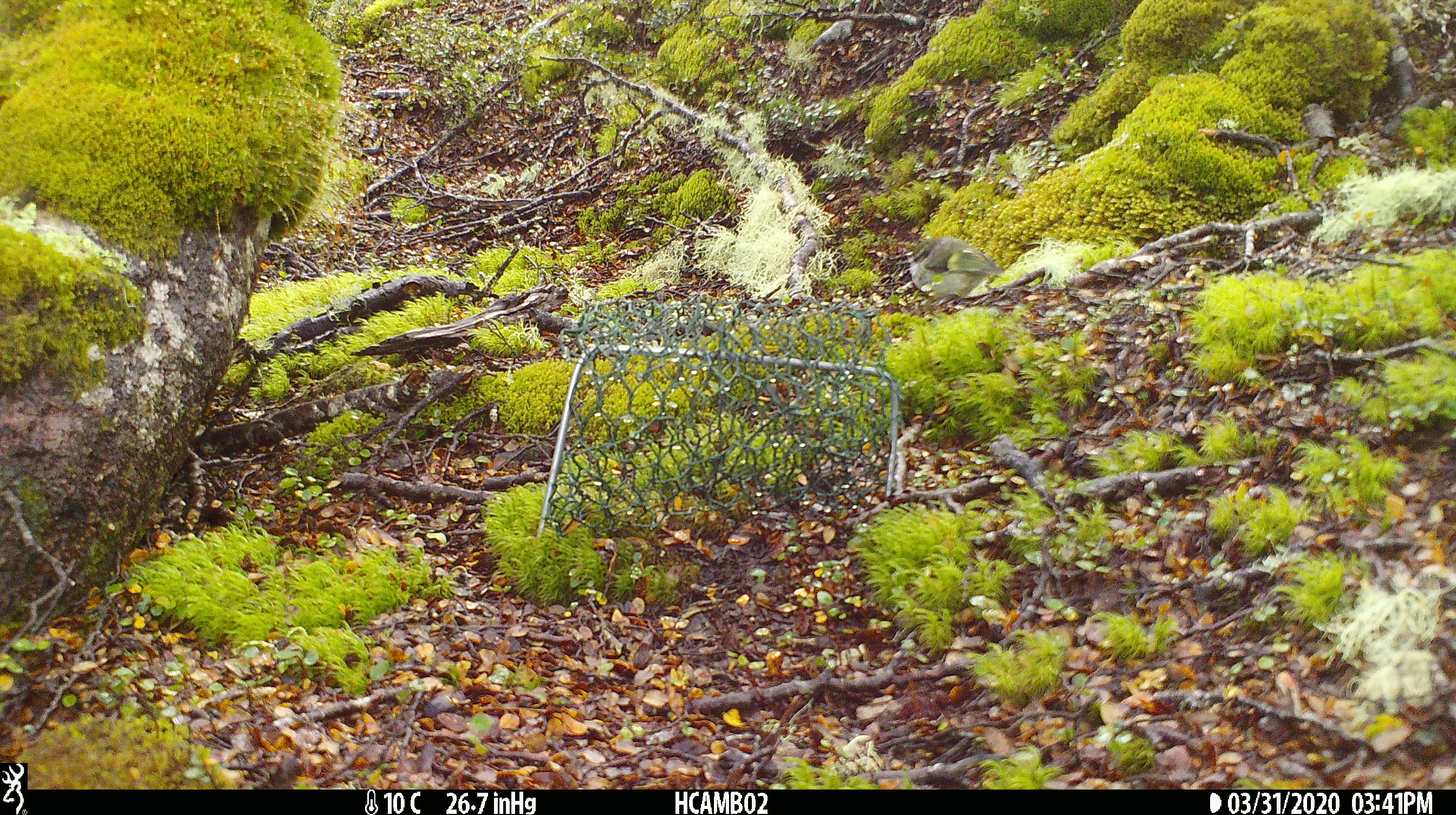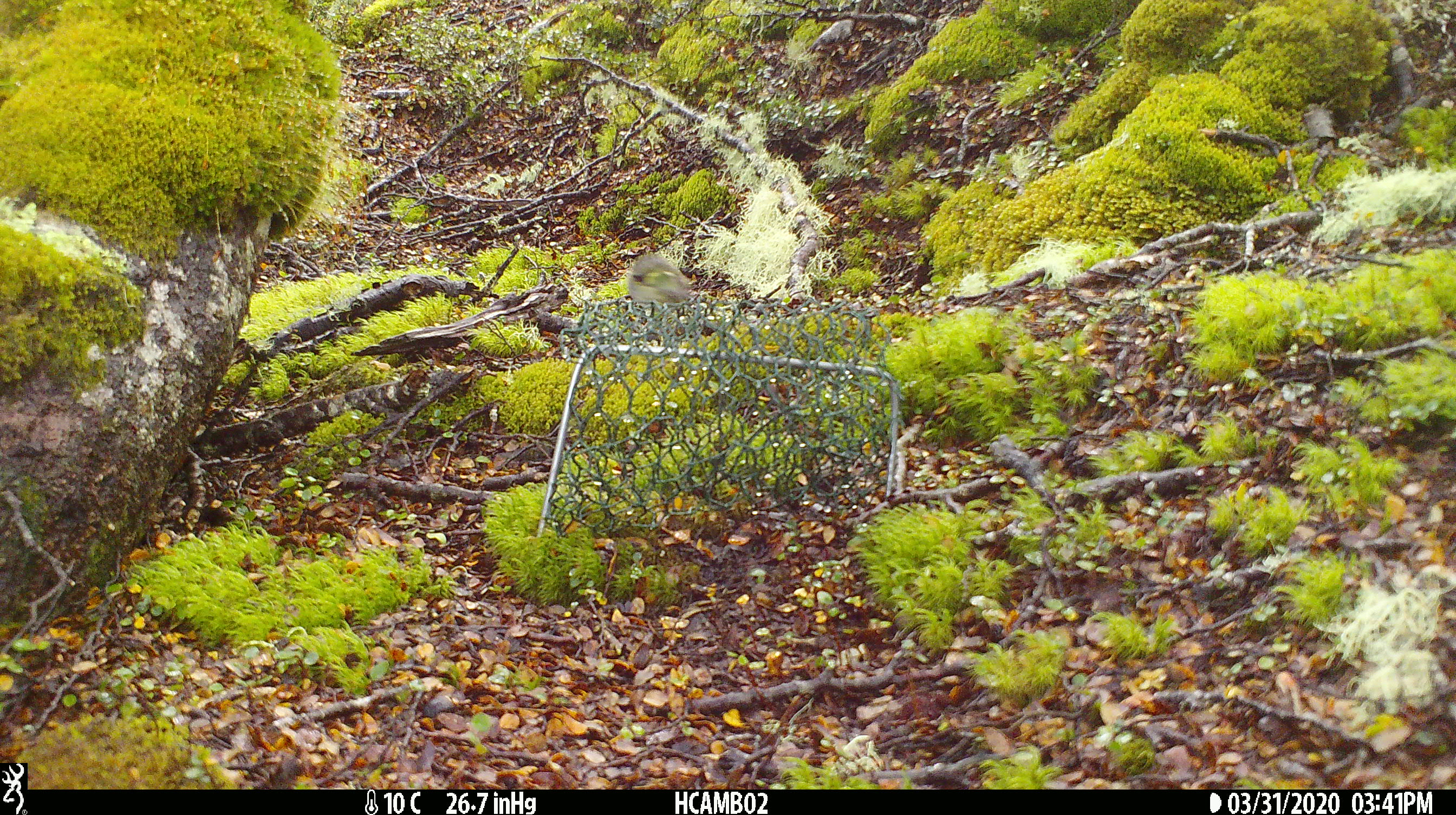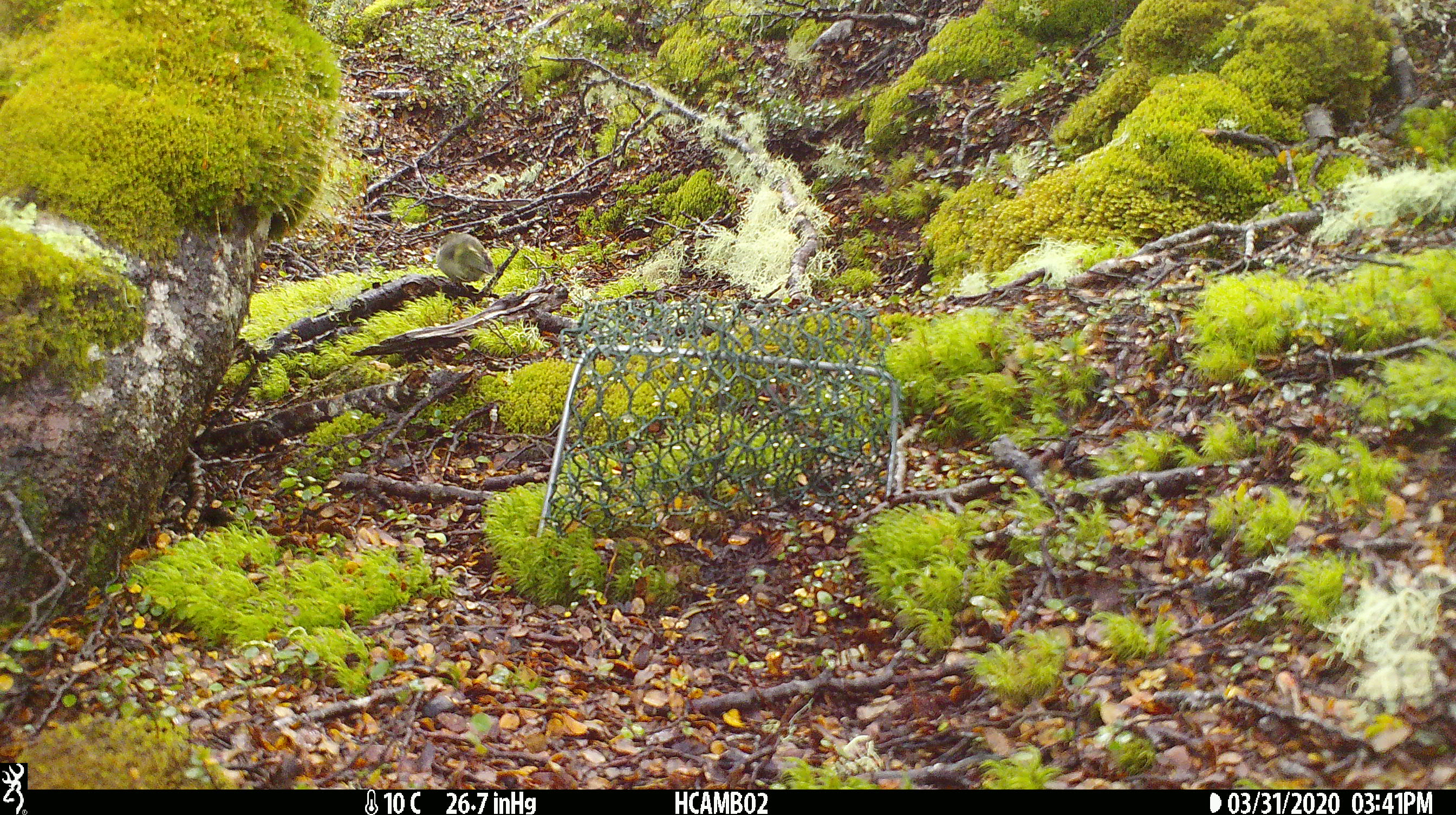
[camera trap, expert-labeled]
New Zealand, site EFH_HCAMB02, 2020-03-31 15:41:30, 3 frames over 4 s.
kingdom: Animalia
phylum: Chordata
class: Aves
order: Passeriformes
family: Acanthisittidae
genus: Acanthisitta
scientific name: Acanthisitta chloris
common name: rifleman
Rifleman (Acanthisitta chloris).